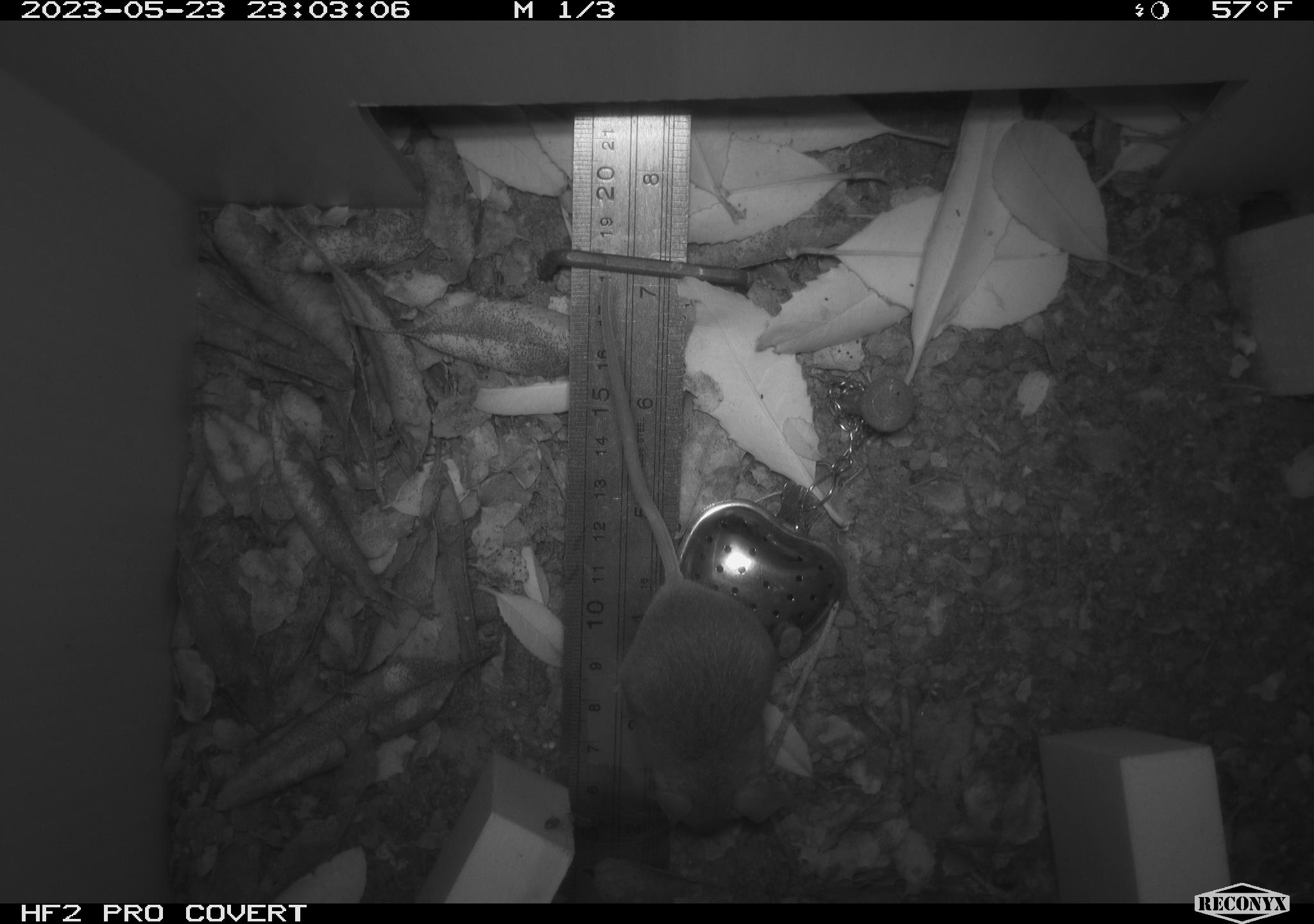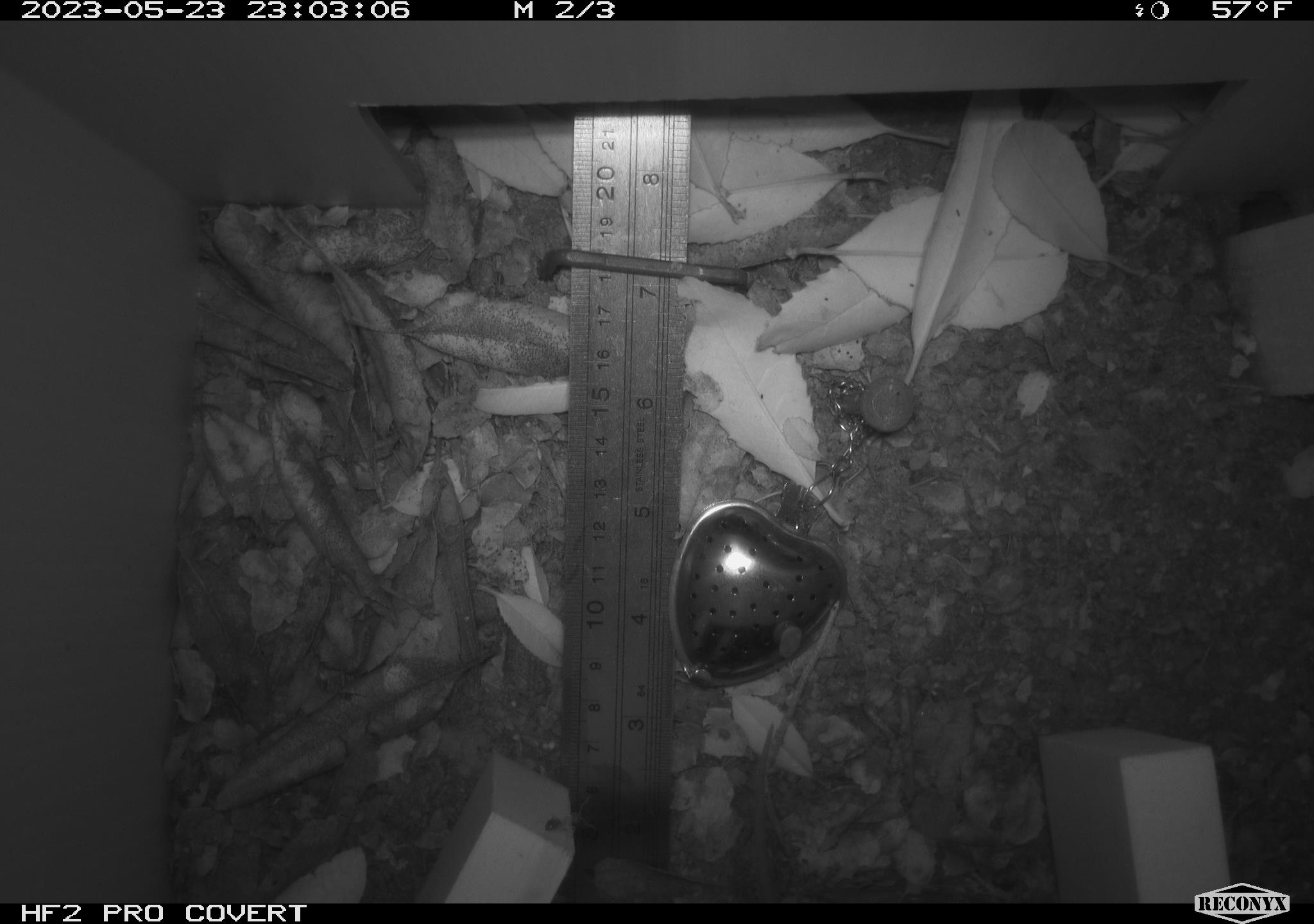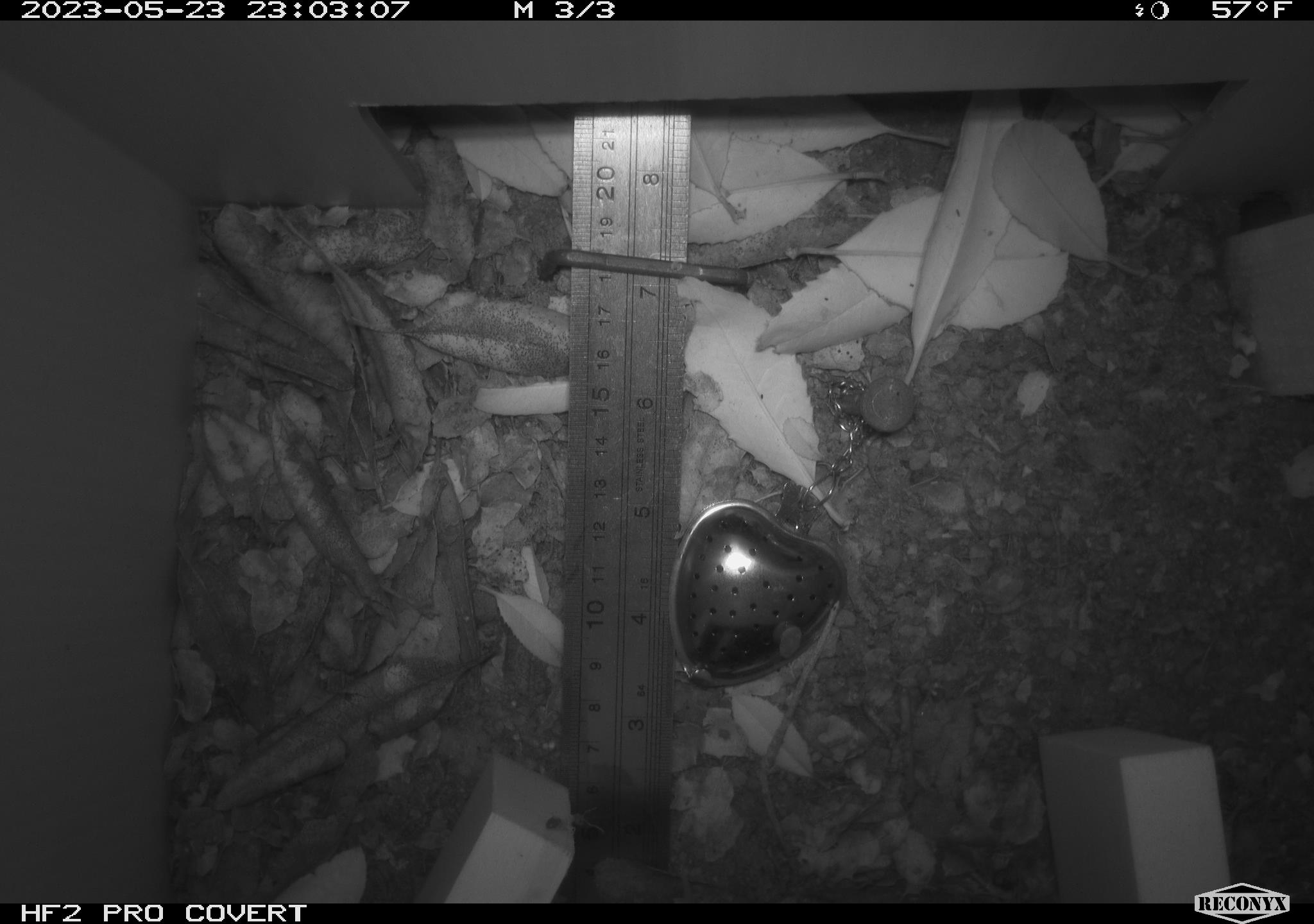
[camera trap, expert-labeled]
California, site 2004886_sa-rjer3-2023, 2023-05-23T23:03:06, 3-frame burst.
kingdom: Animalia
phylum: Chordata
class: Mammalia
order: Rodentia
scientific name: Rodentia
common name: mouse species